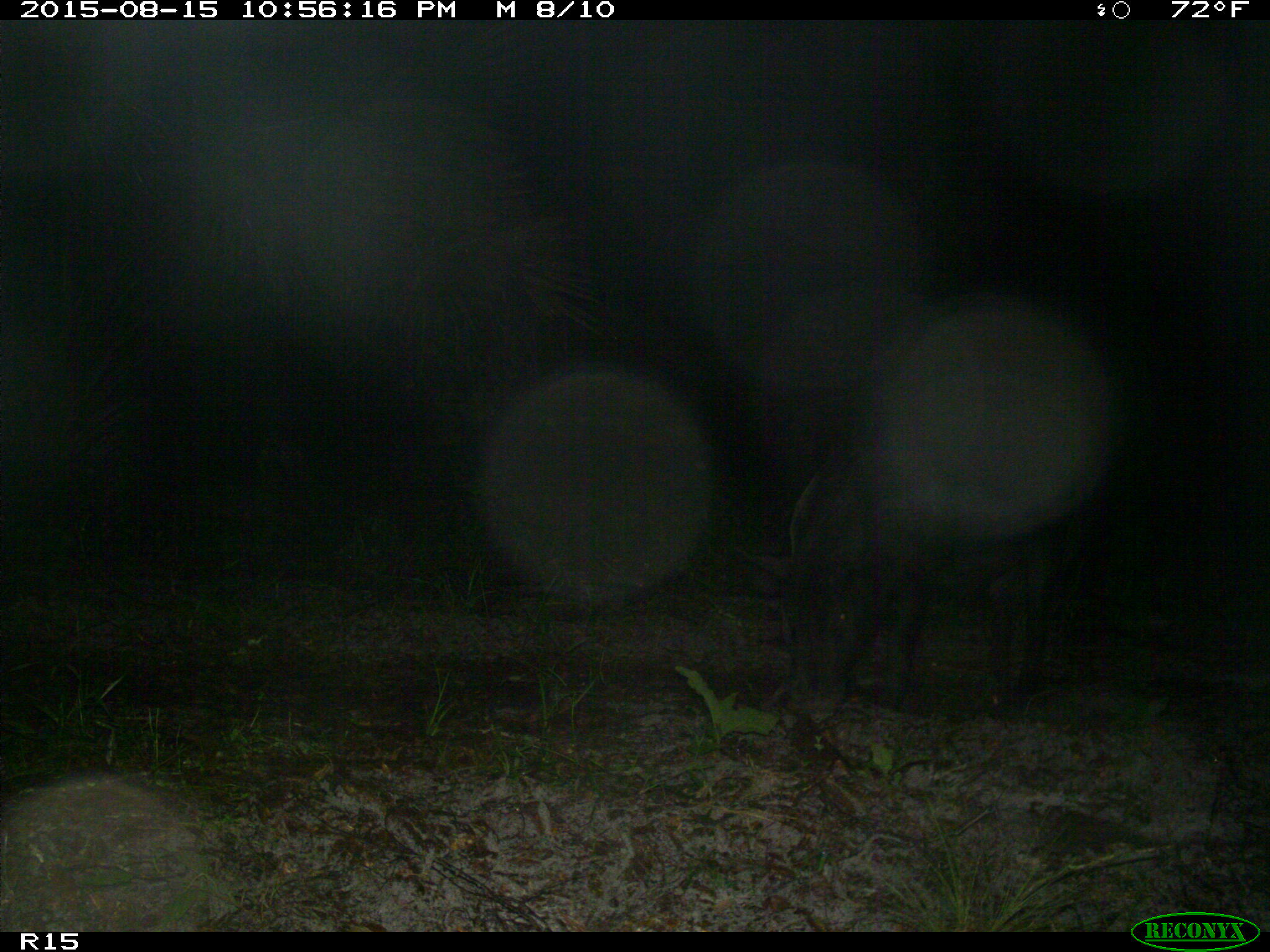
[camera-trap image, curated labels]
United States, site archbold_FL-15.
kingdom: Animalia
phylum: Chordata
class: Mammalia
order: Artiodactyla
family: Suidae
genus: Sus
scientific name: Sus scrofa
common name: wild boar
Sus scrofa (wild boar).